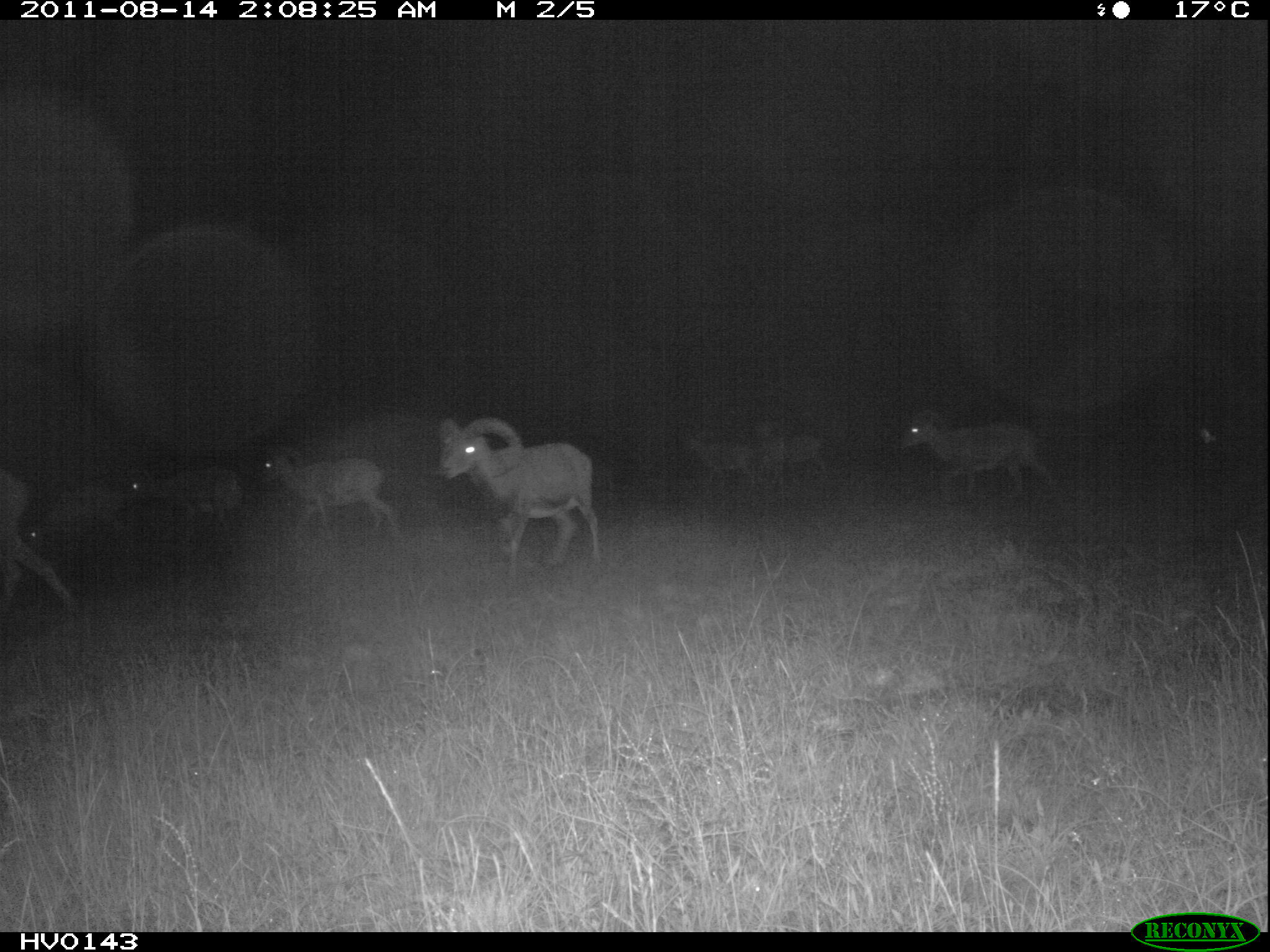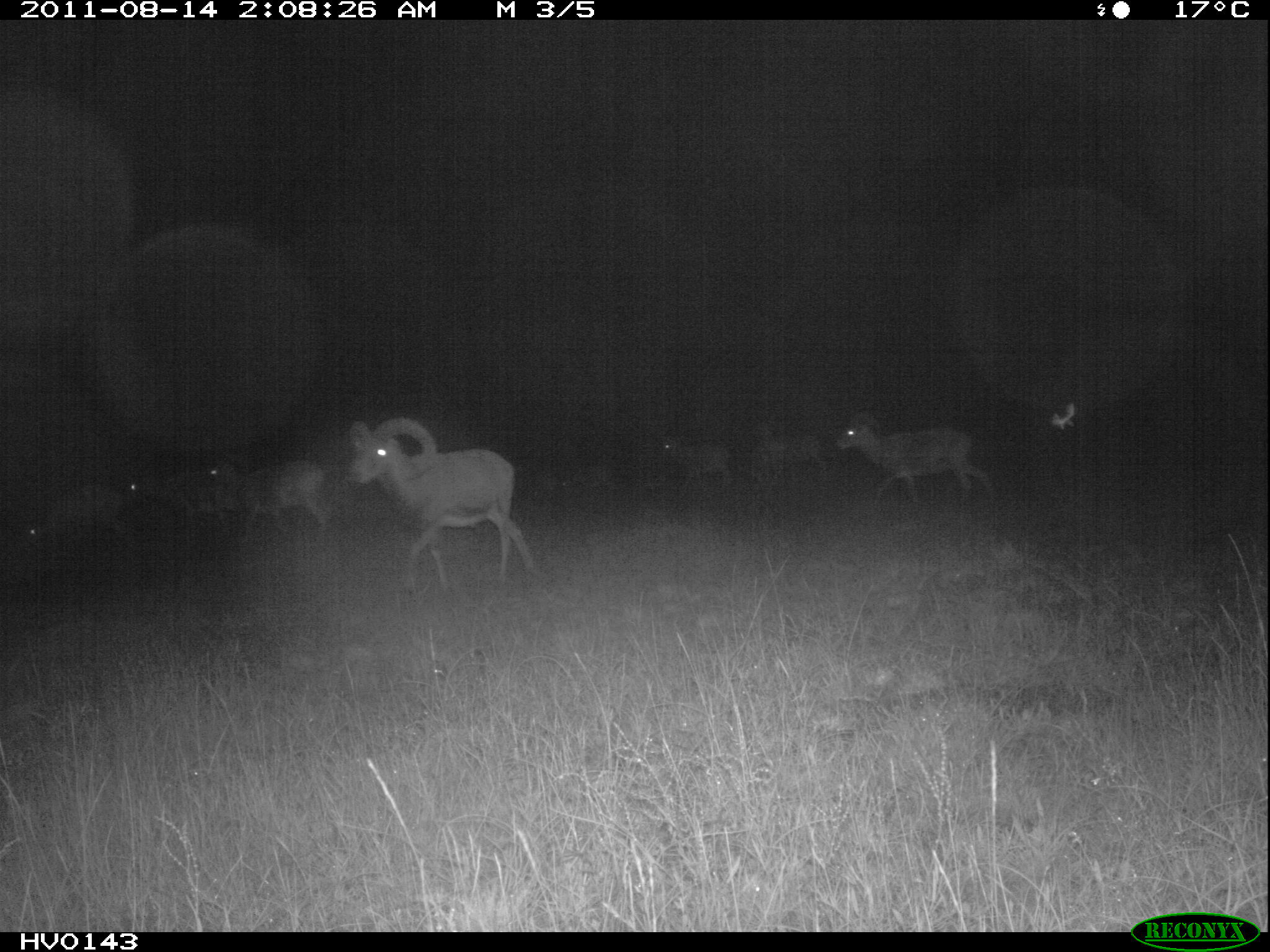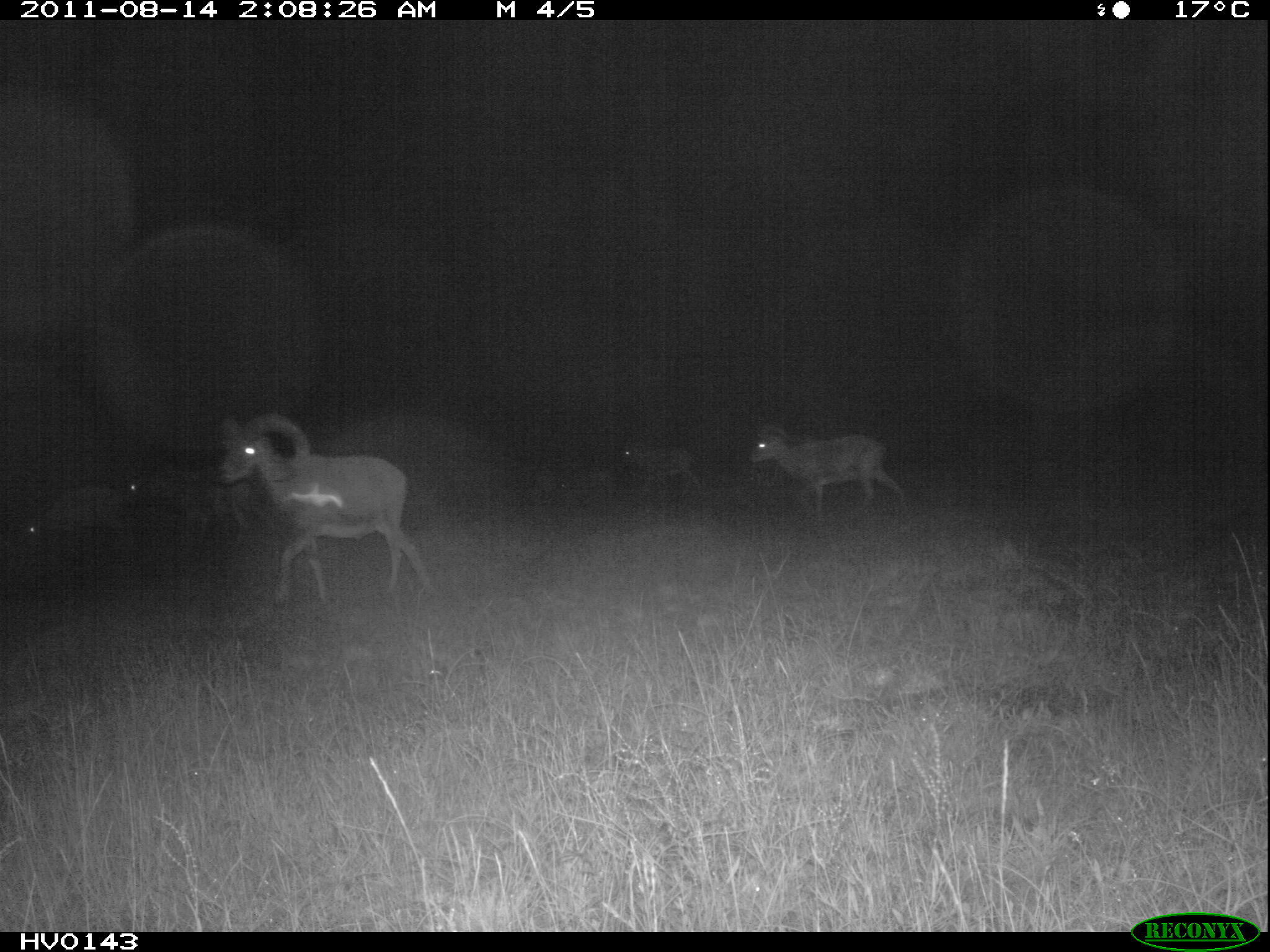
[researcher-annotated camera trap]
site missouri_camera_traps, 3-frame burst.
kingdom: Animalia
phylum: Chordata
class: Mammalia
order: Artiodactyla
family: Bovidae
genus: Ovis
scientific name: Ovis ammon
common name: mouflon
Mouflon (Ovis ammon). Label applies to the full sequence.